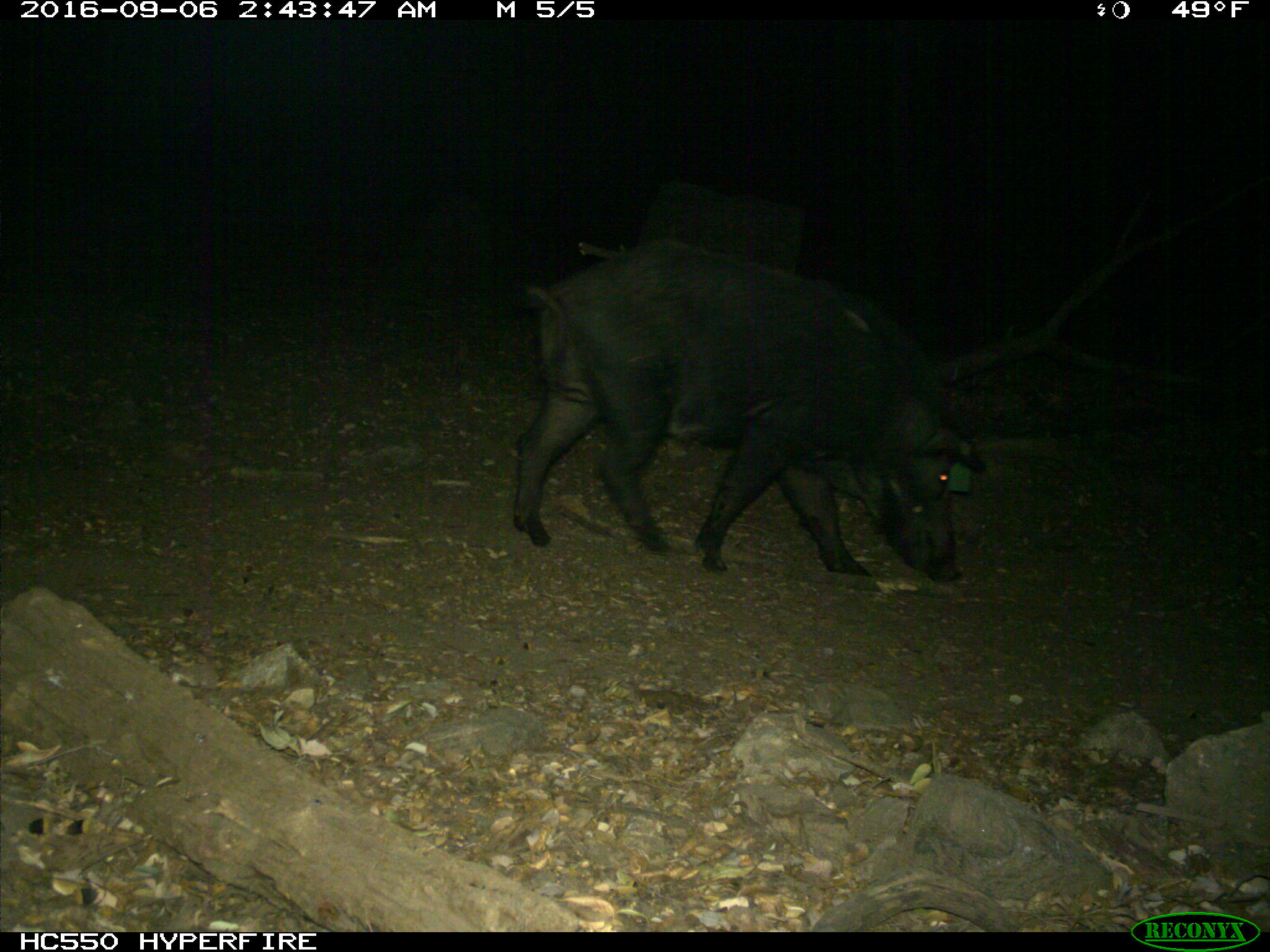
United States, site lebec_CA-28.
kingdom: Animalia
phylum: Chordata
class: Mammalia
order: Artiodactyla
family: Suidae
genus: Sus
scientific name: Sus scrofa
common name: wild boar